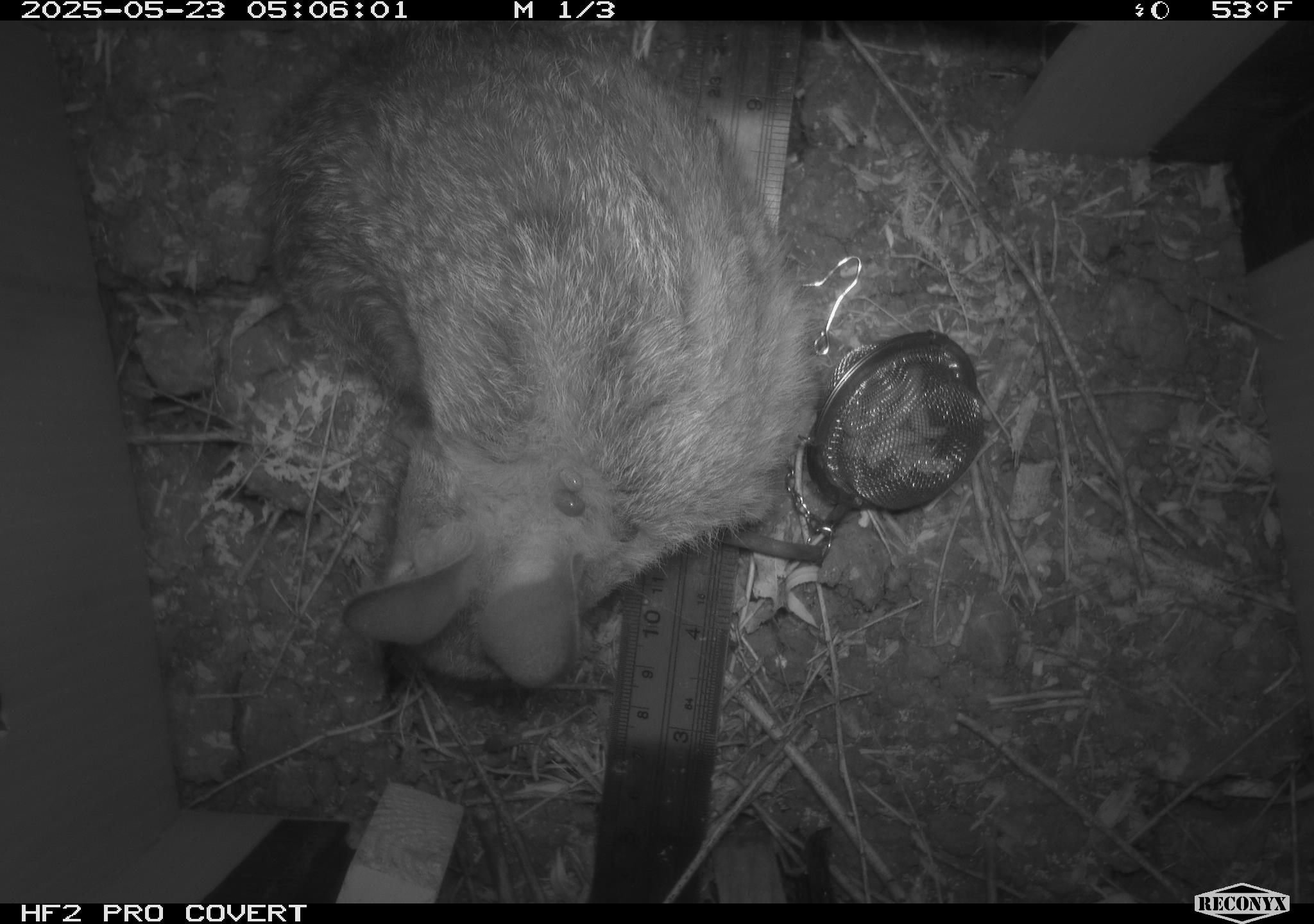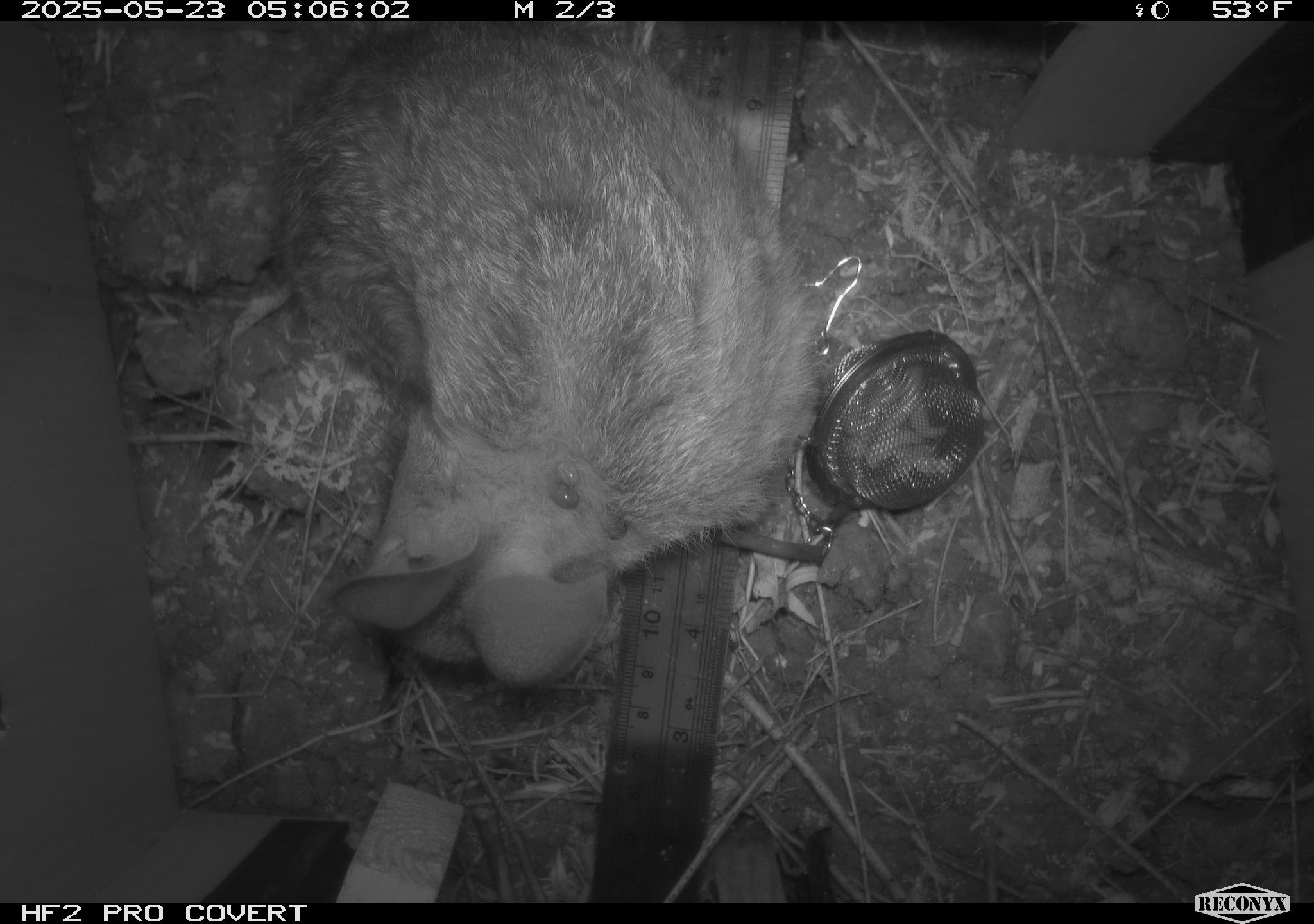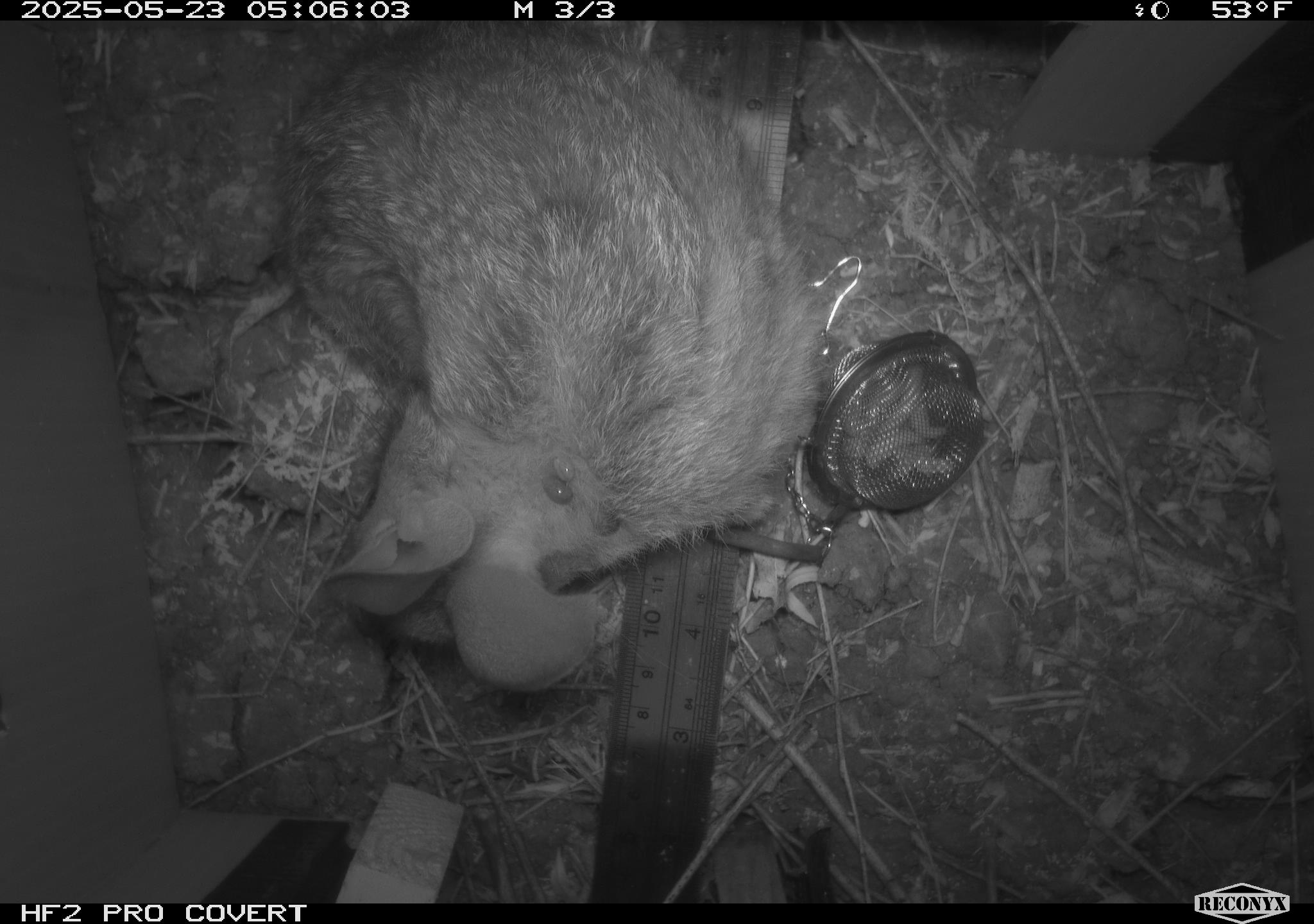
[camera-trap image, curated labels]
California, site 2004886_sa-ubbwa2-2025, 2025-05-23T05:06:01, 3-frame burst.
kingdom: Animalia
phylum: Chordata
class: Mammalia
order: Lagomorpha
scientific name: Lagomorpha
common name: hares, rabbits, and pikas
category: lagomorpha order